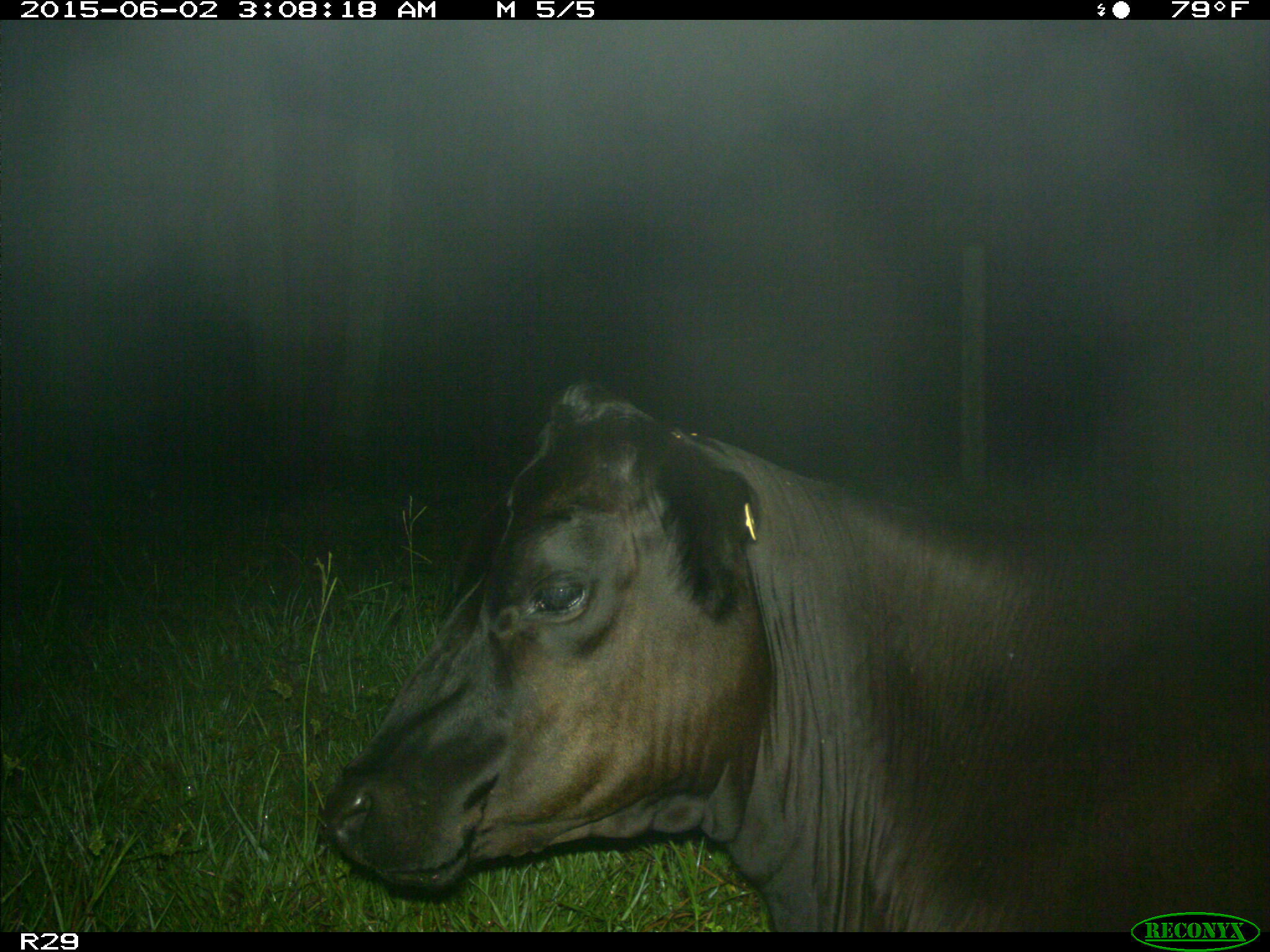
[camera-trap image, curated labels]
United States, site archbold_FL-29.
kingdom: Animalia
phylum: Chordata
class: Mammalia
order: Artiodactyla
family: Bovidae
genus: Bos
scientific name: Bos taurus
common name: domestic cow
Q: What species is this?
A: Bos taurus (domestic cow).